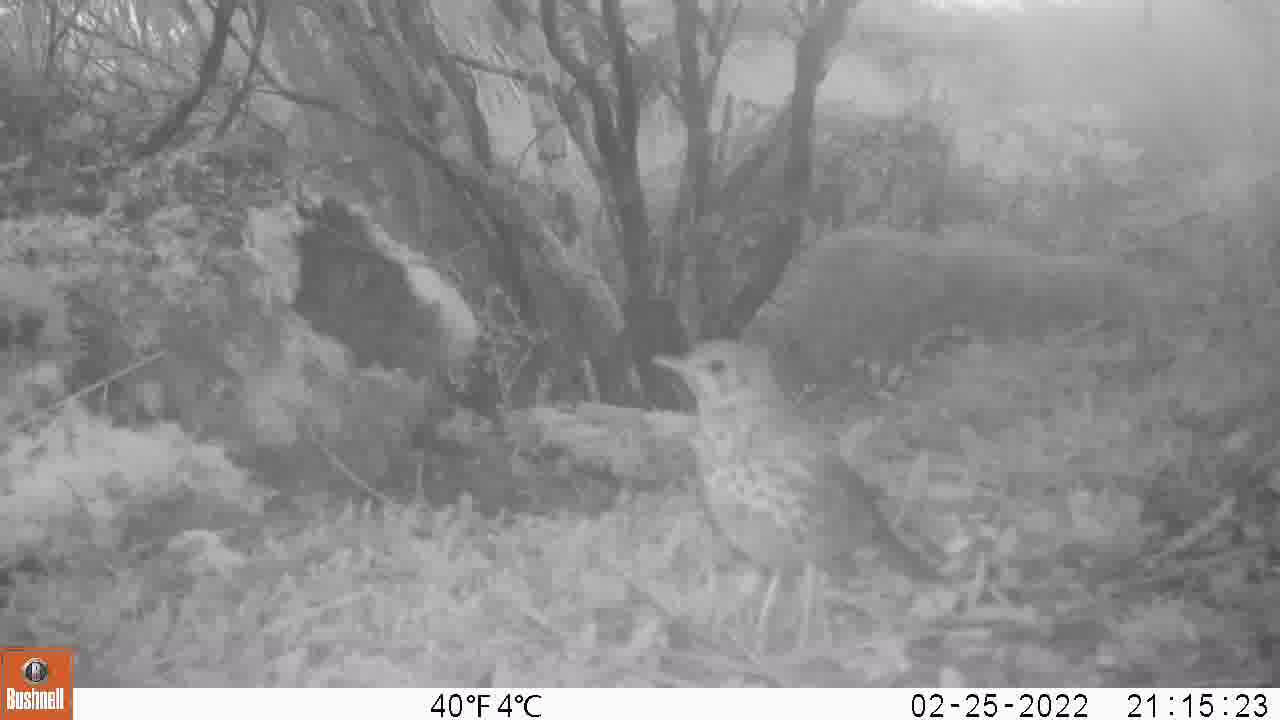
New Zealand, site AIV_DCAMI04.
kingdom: Animalia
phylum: Chordata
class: Aves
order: Passeriformes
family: Turdidae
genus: Turdus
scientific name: Turdus philomelos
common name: song thrush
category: thrush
Thrush (song thrush) (Turdus philomelos).